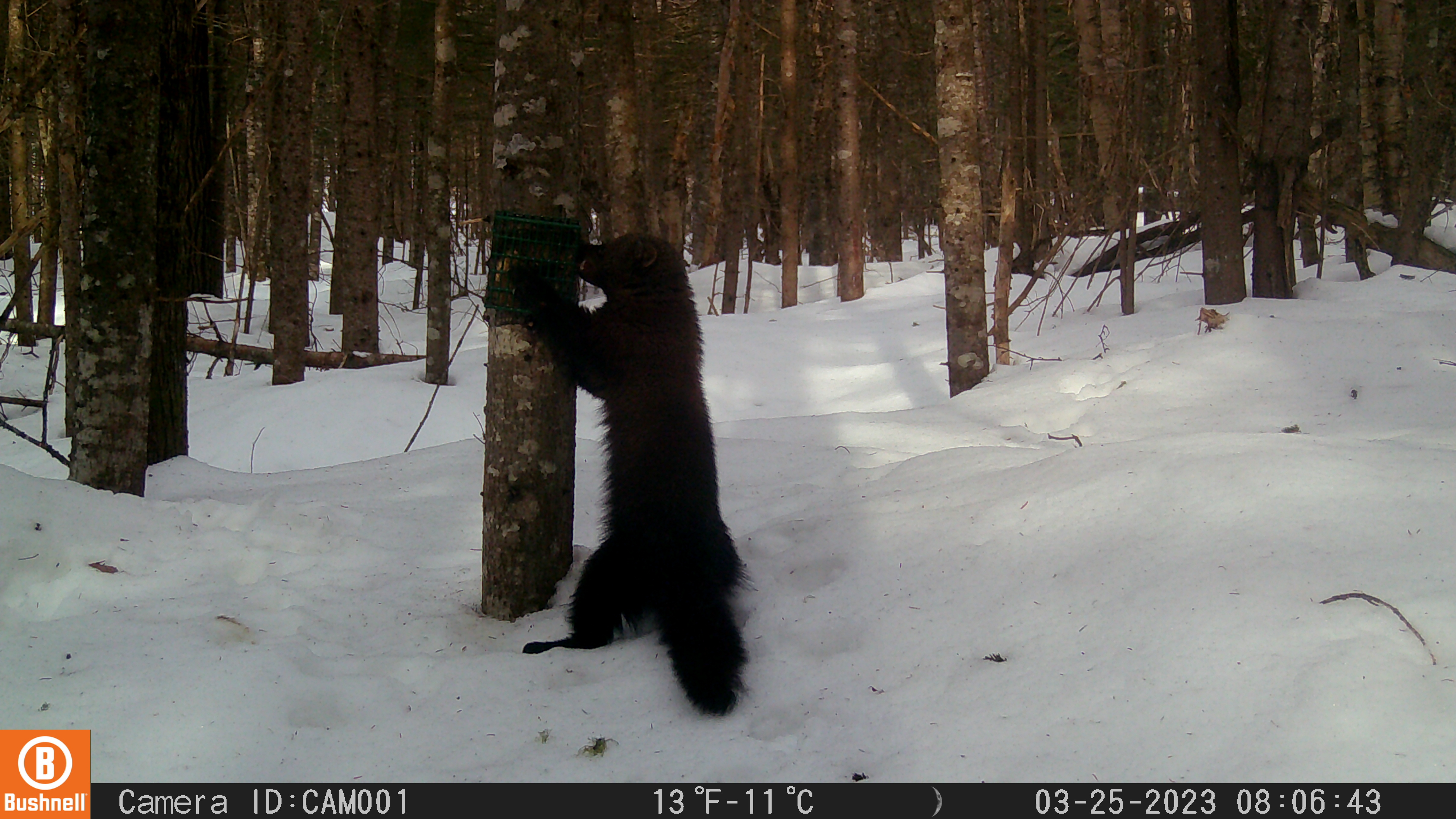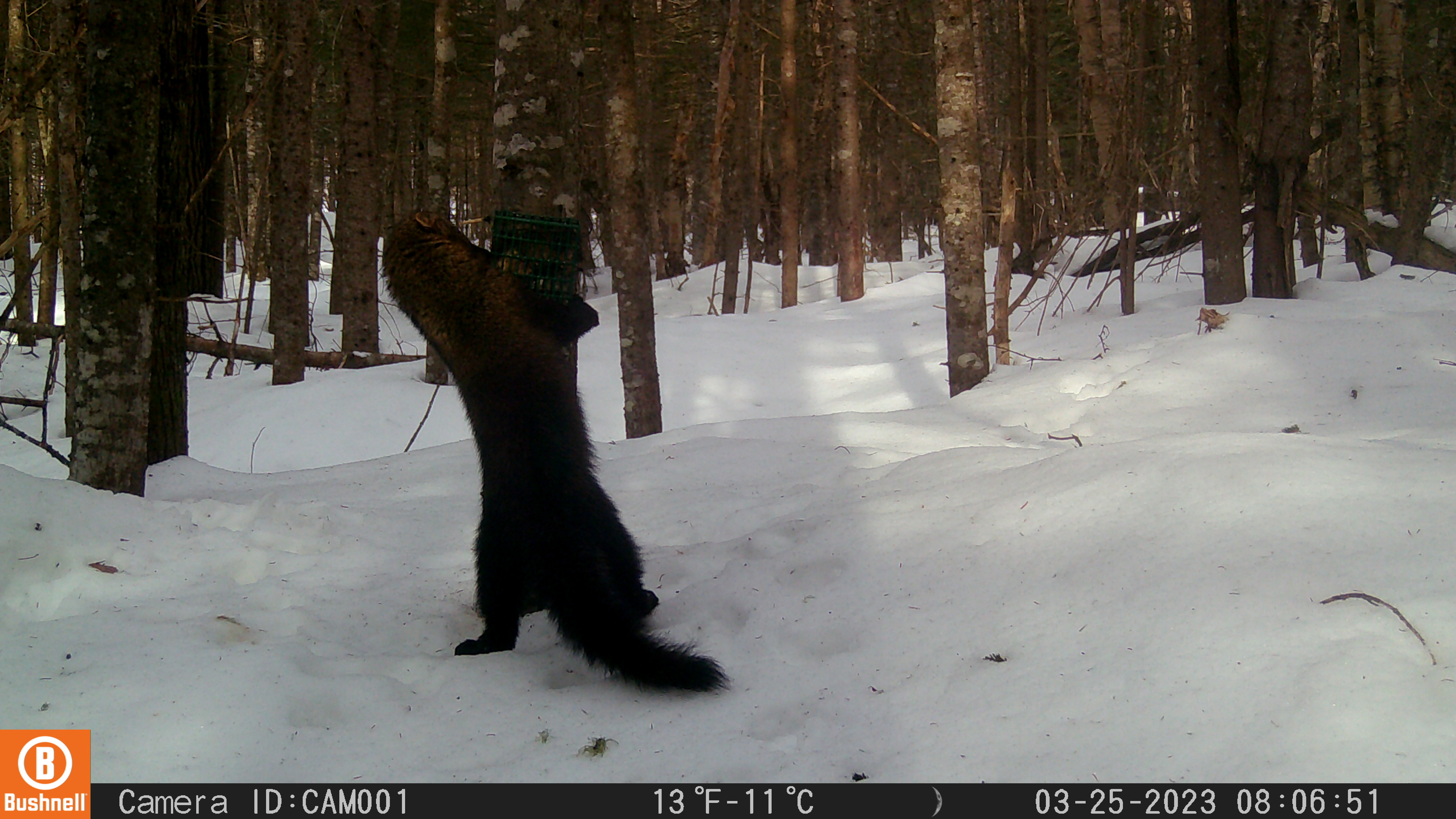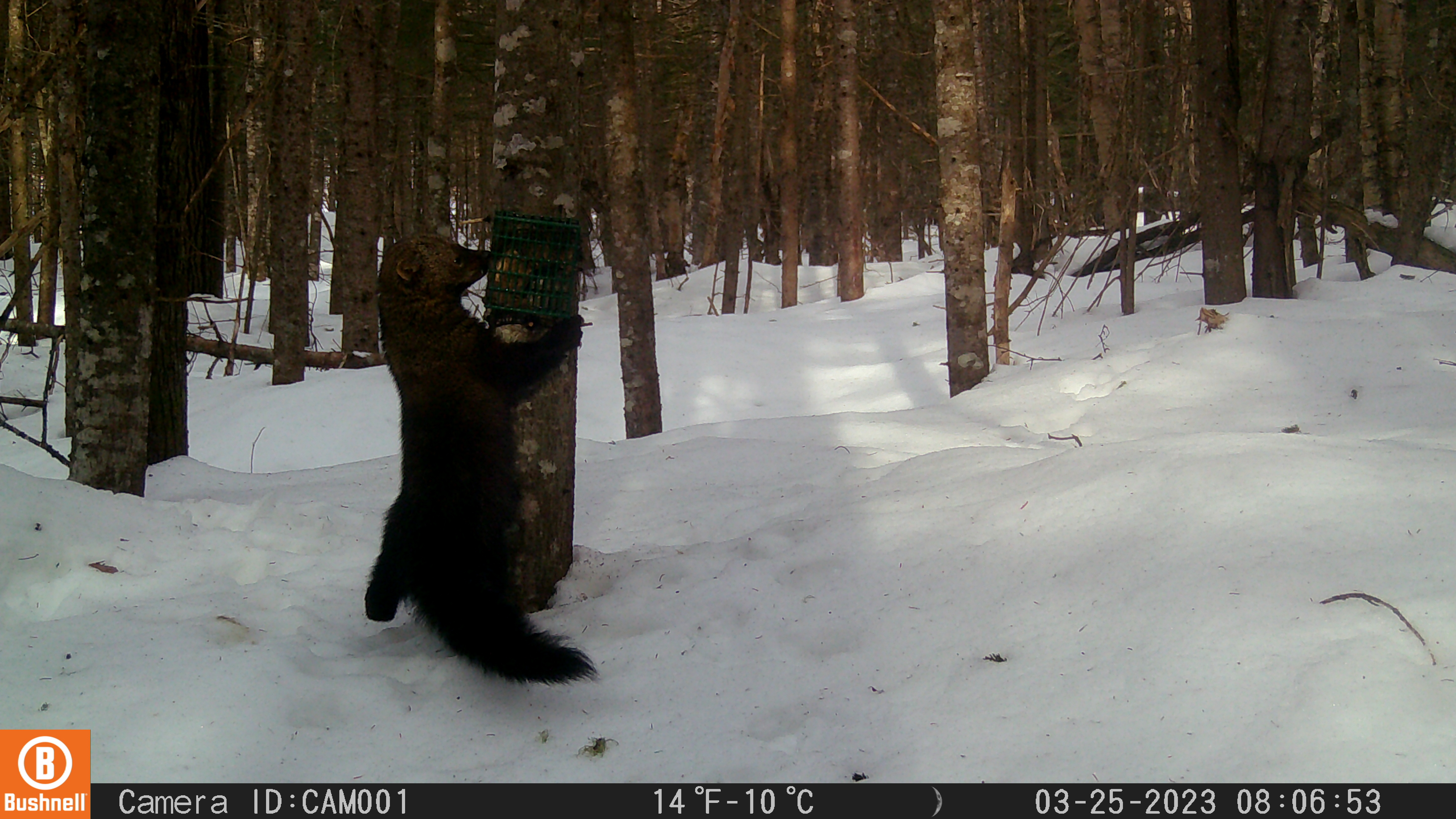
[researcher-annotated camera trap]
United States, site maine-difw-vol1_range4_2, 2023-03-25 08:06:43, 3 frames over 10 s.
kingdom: Animalia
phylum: Chordata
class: Mammalia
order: Carnivora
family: Mustelidae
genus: Pekania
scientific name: Pekania pennanti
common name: fisher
Fisher (Pekania pennanti).